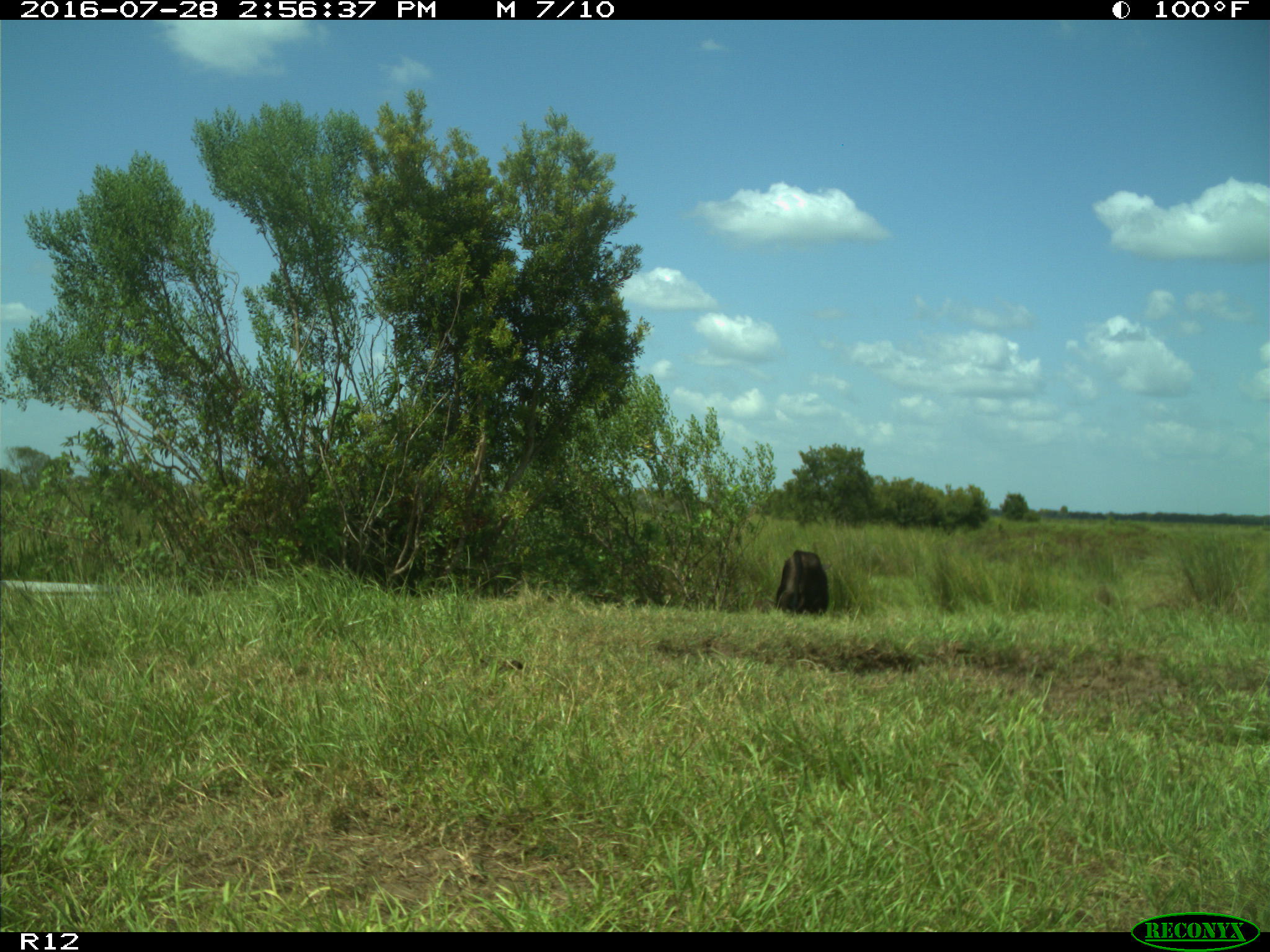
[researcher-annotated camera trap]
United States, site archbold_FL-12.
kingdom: Animalia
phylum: Chordata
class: Mammalia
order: Artiodactyla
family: Bovidae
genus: Bos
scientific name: Bos taurus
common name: domestic cow